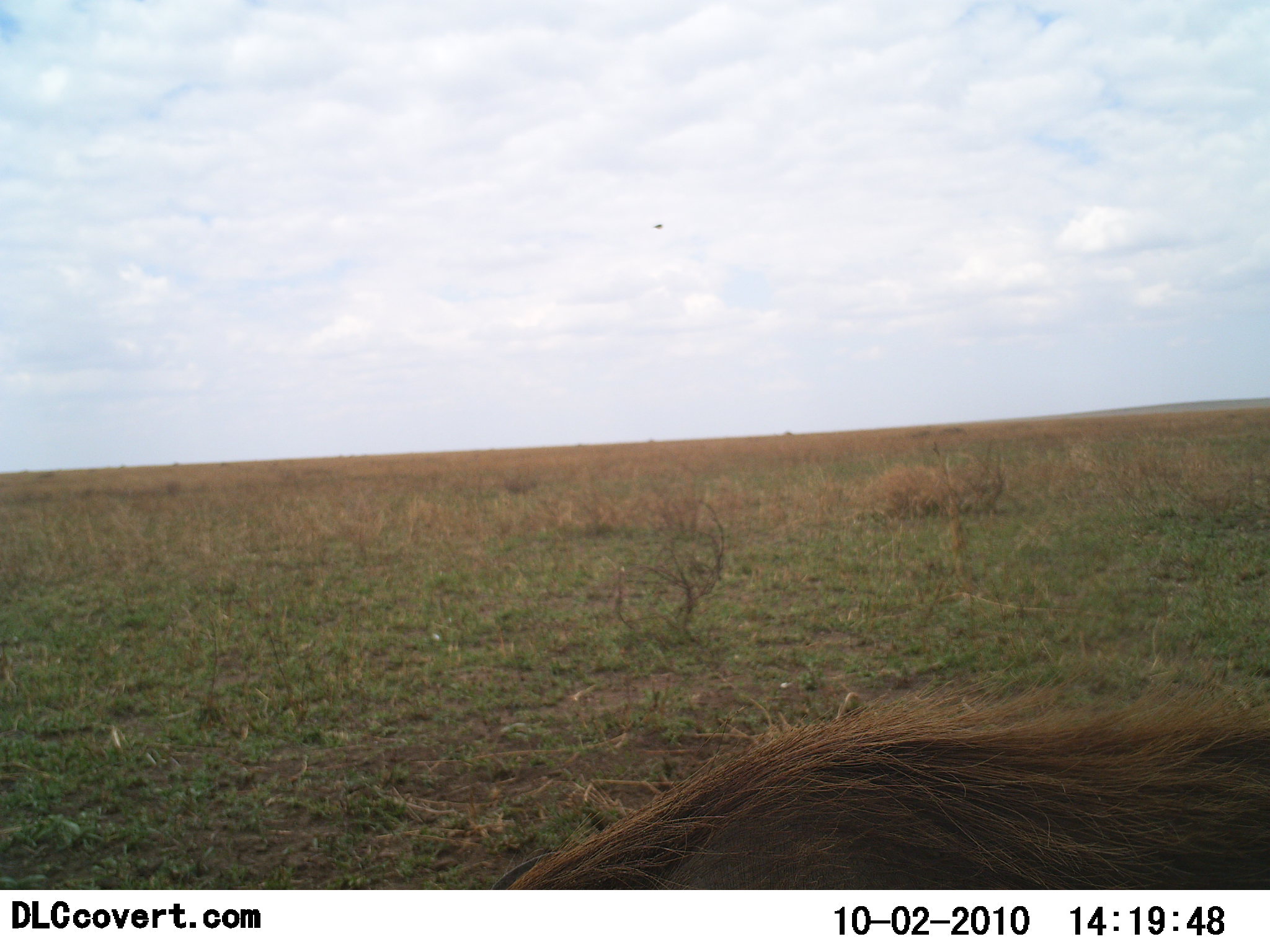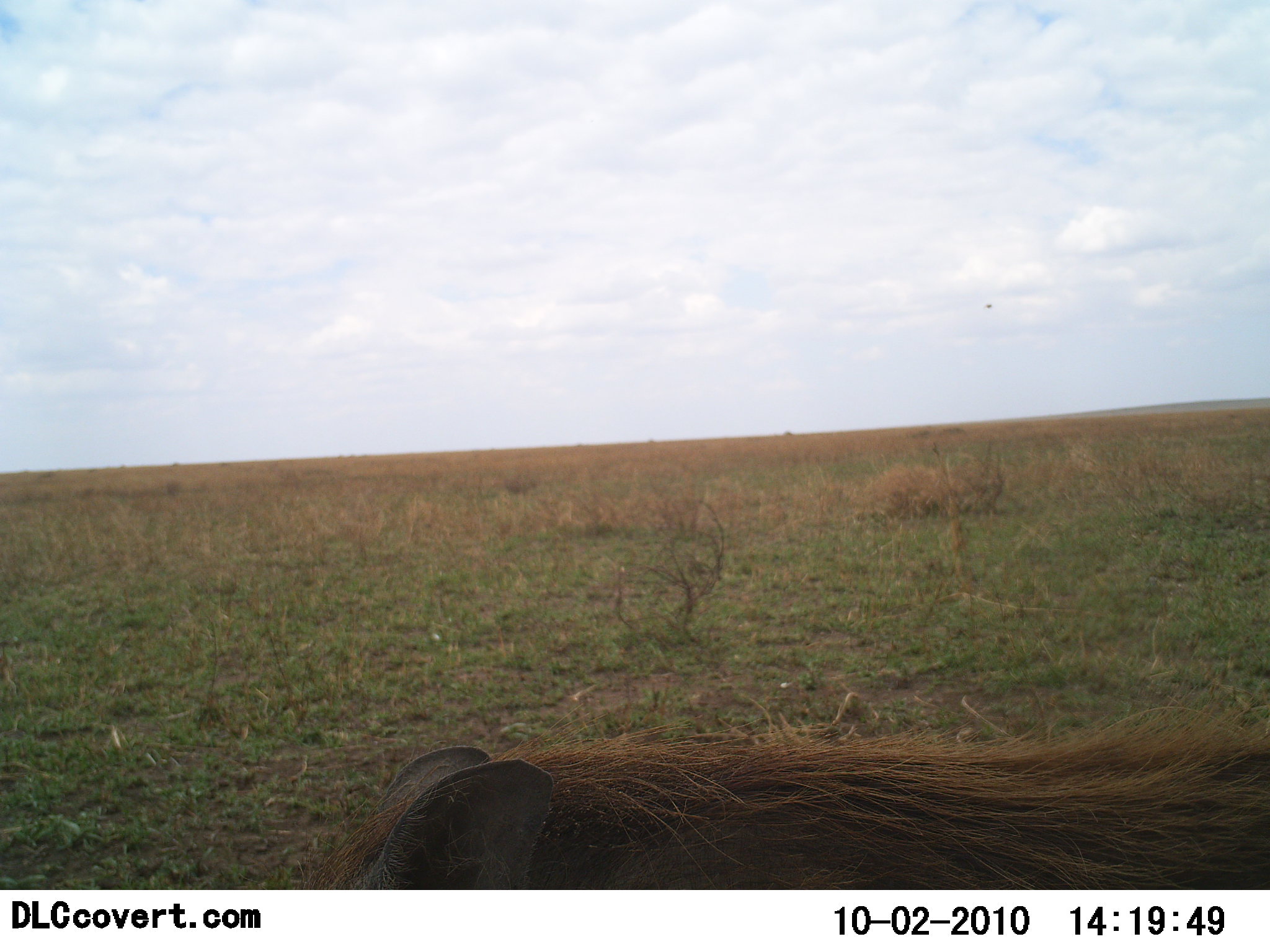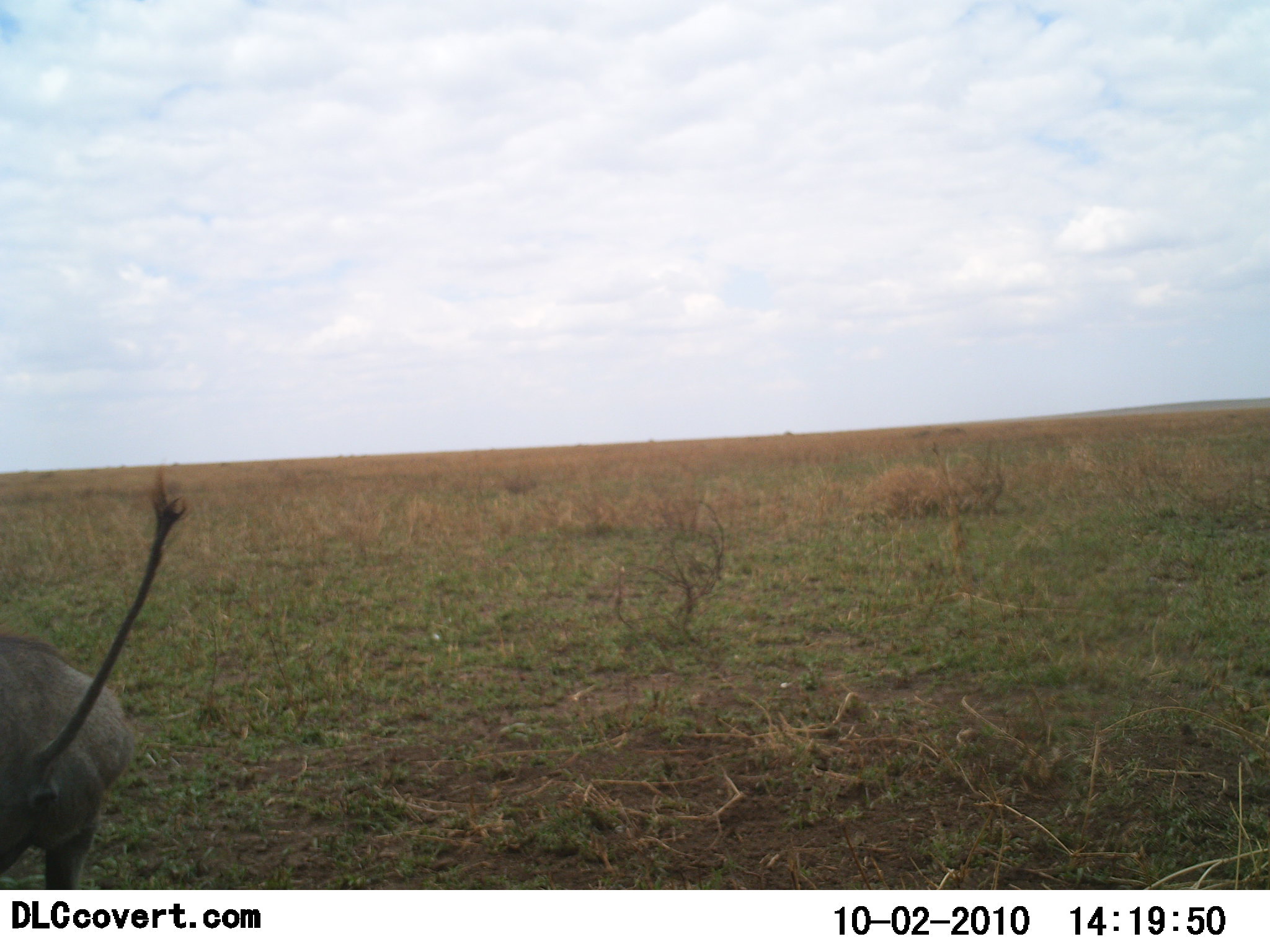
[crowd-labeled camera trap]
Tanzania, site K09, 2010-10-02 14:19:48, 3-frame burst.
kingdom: Animalia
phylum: Chordata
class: Mammalia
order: Artiodactyla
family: Suidae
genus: Phacochoerus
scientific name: Phacochoerus africanus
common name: warthog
Warthog (Phacochoerus africanus), count 1. Behavior (volunteer vote fractions): standing 0%, resting 0%, moving 100%, interacting 0%. Young present (vote fraction): 0%. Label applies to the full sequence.